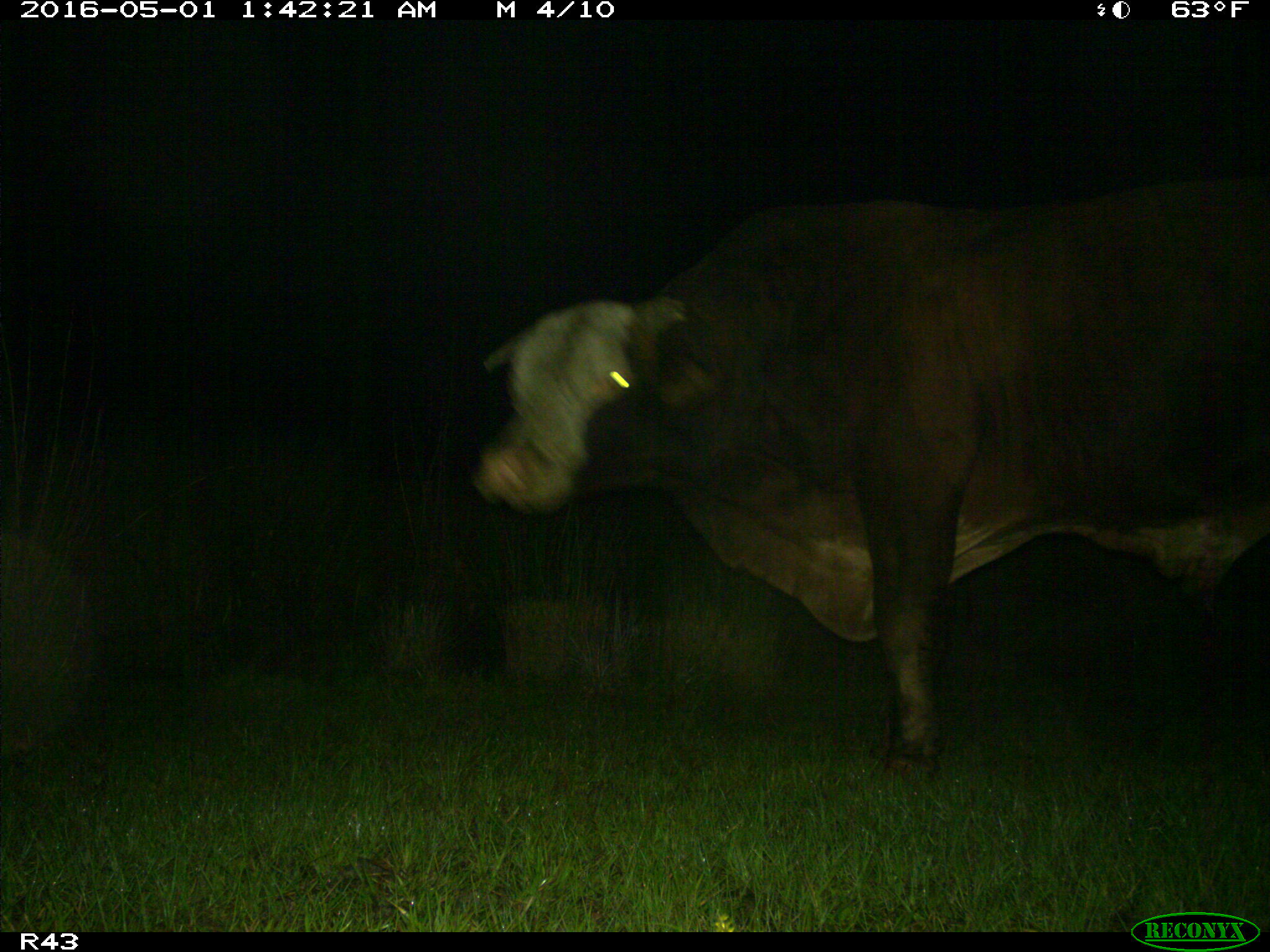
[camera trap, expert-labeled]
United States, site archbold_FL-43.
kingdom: Animalia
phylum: Chordata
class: Mammalia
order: Artiodactyla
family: Bovidae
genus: Bos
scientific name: Bos taurus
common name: domestic cow